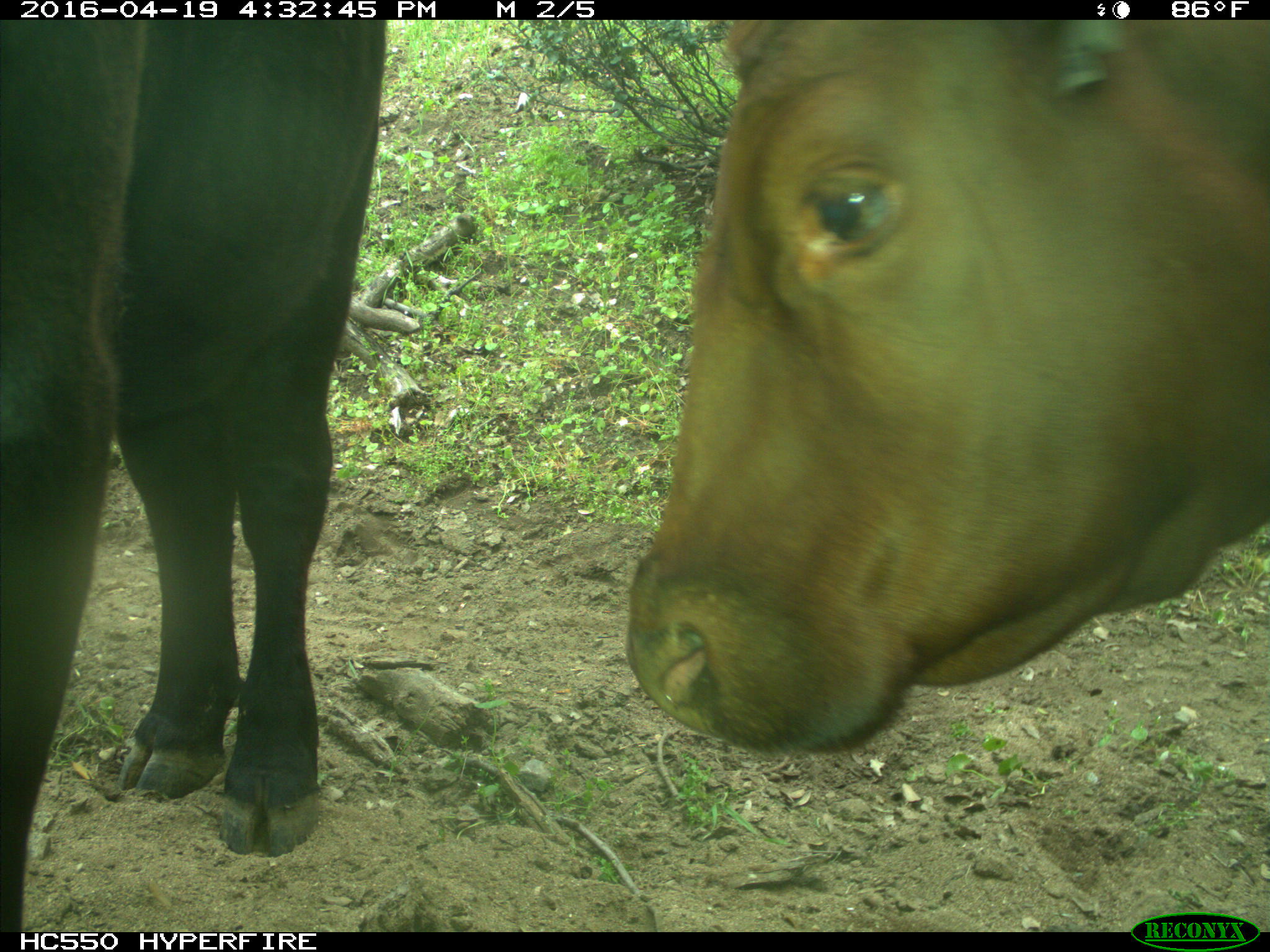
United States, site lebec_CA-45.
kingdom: Animalia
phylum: Chordata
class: Mammalia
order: Artiodactyla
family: Bovidae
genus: Bos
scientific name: Bos taurus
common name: domestic cow